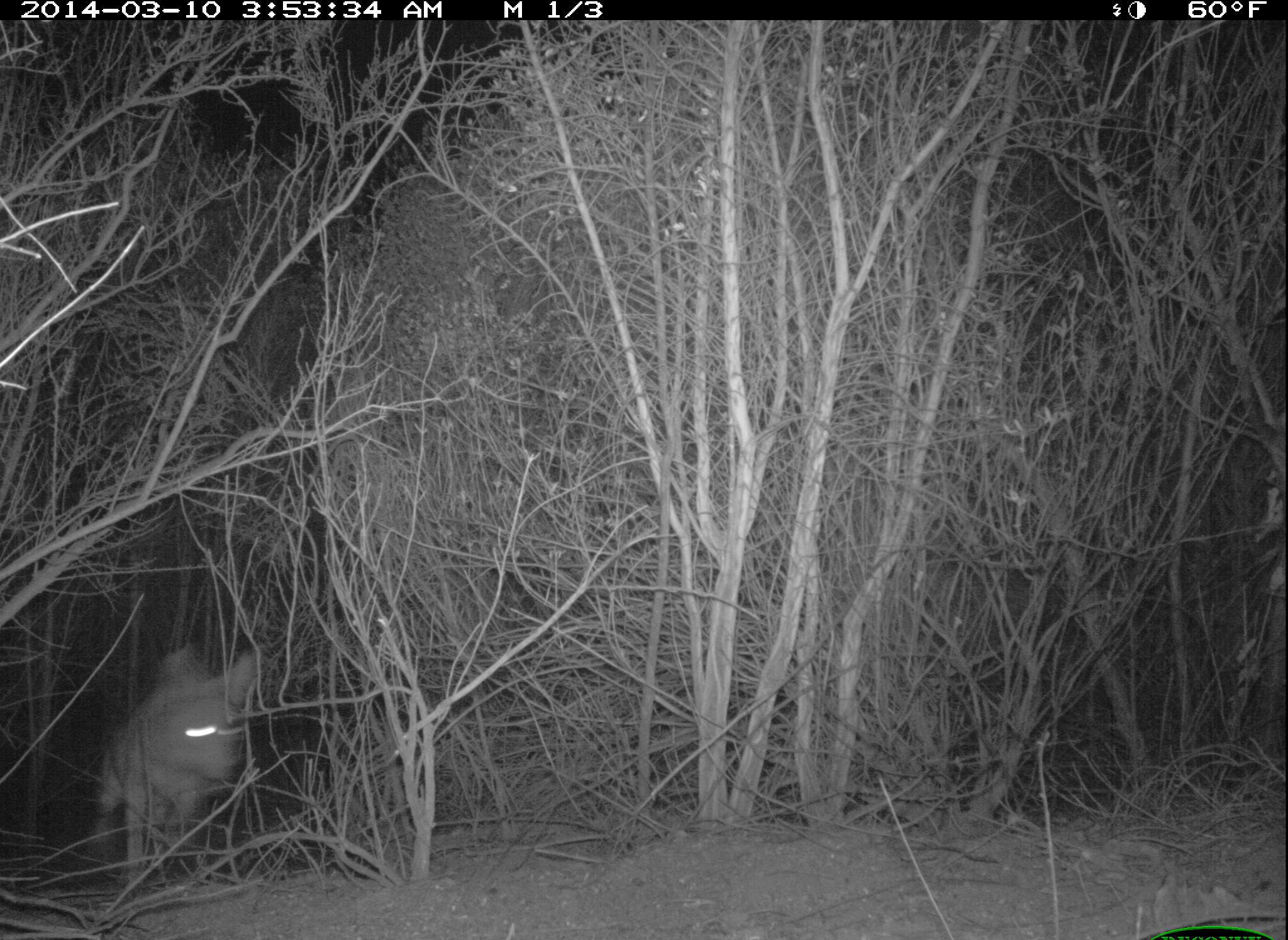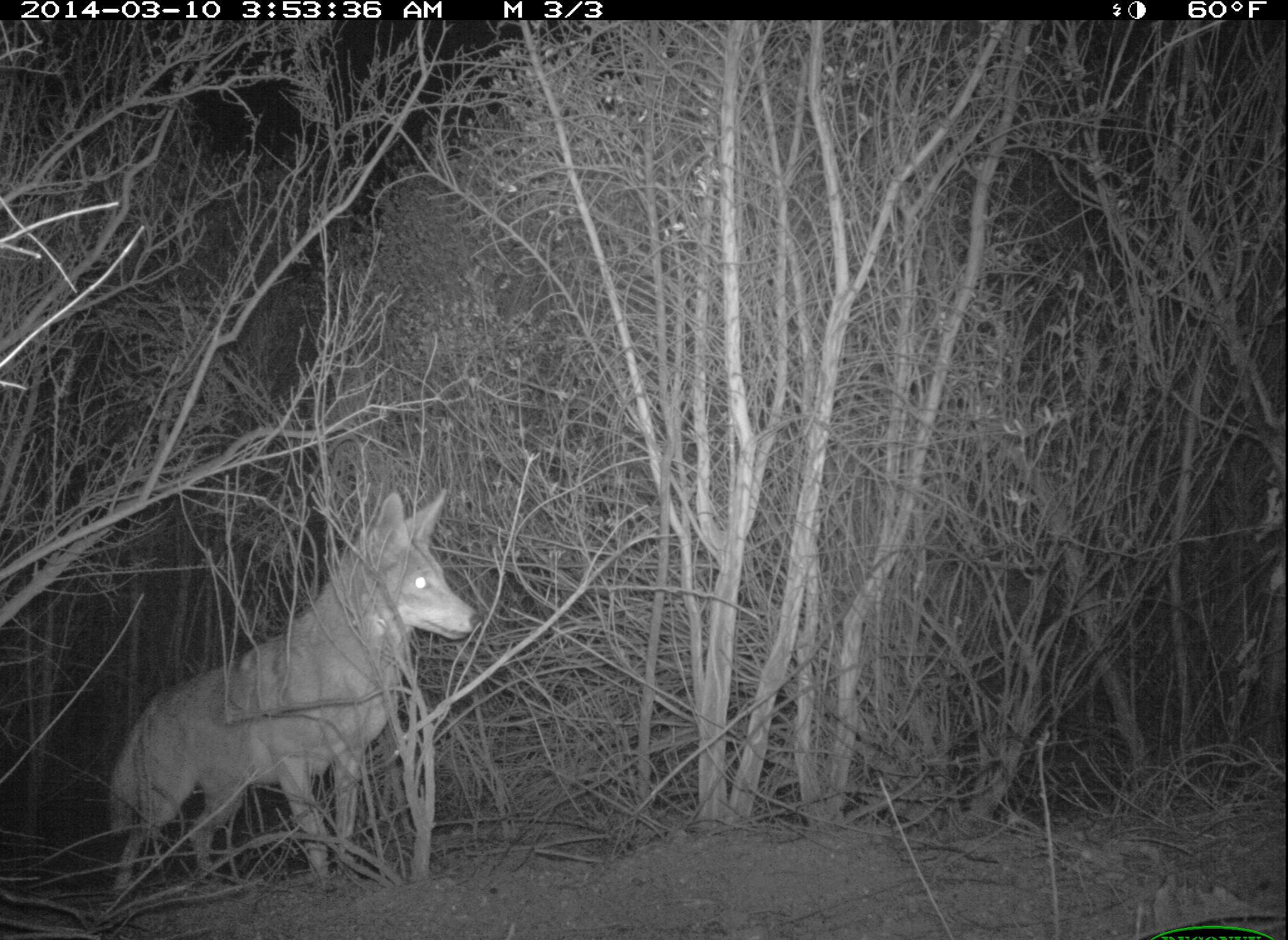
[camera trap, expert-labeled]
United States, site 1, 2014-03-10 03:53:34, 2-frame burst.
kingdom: Animalia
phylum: Chordata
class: Mammalia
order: Carnivora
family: Canidae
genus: Canis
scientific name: Canis latrans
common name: coyote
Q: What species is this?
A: Coyote (Canis latrans).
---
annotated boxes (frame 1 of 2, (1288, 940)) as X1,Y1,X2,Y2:
coyote: 91,650,258,886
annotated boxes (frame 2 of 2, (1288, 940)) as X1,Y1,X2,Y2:
coyote: 106,488,484,905